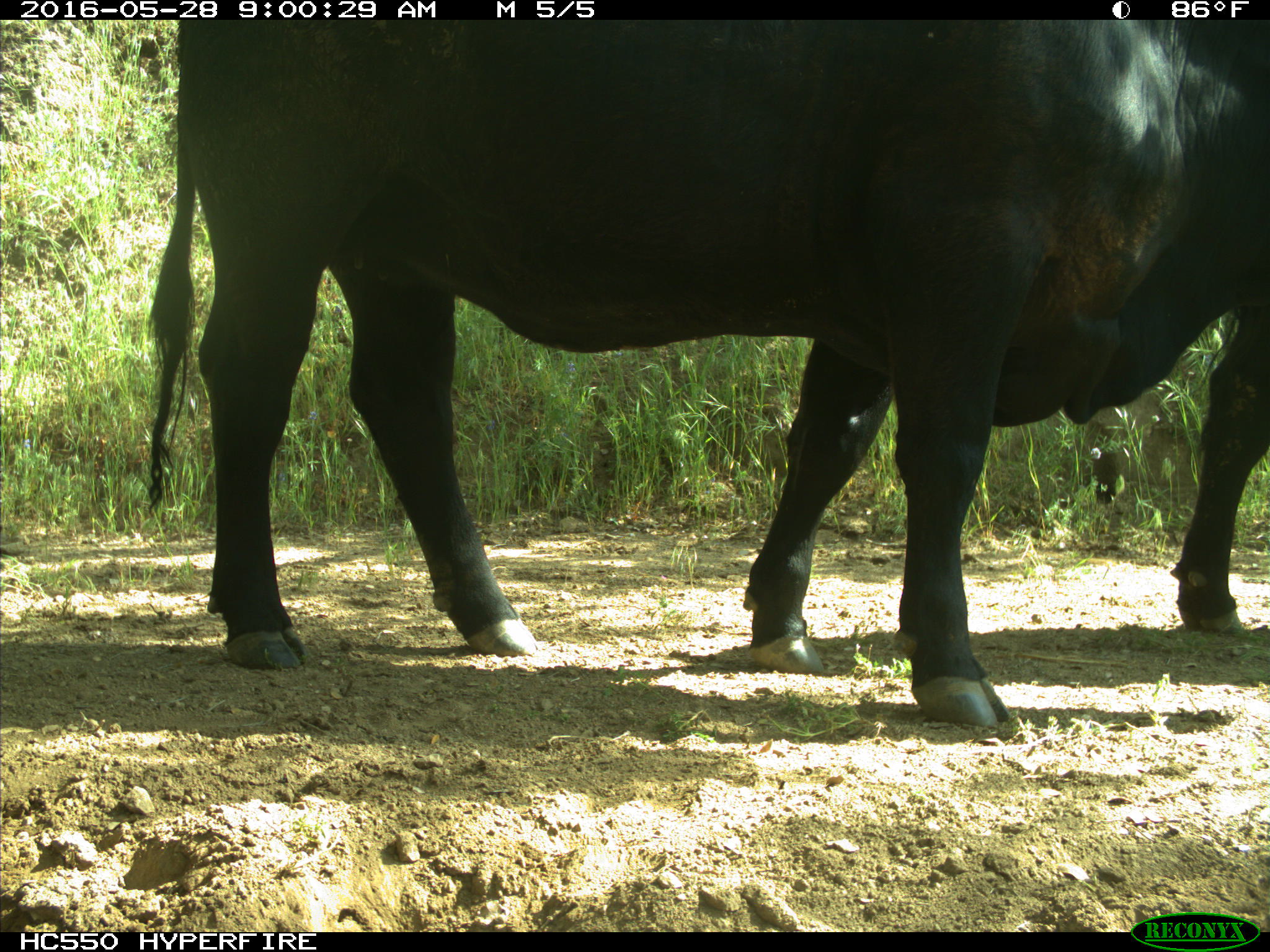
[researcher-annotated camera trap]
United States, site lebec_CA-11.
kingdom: Animalia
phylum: Chordata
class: Mammalia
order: Artiodactyla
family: Bovidae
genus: Bos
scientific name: Bos taurus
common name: domestic cow